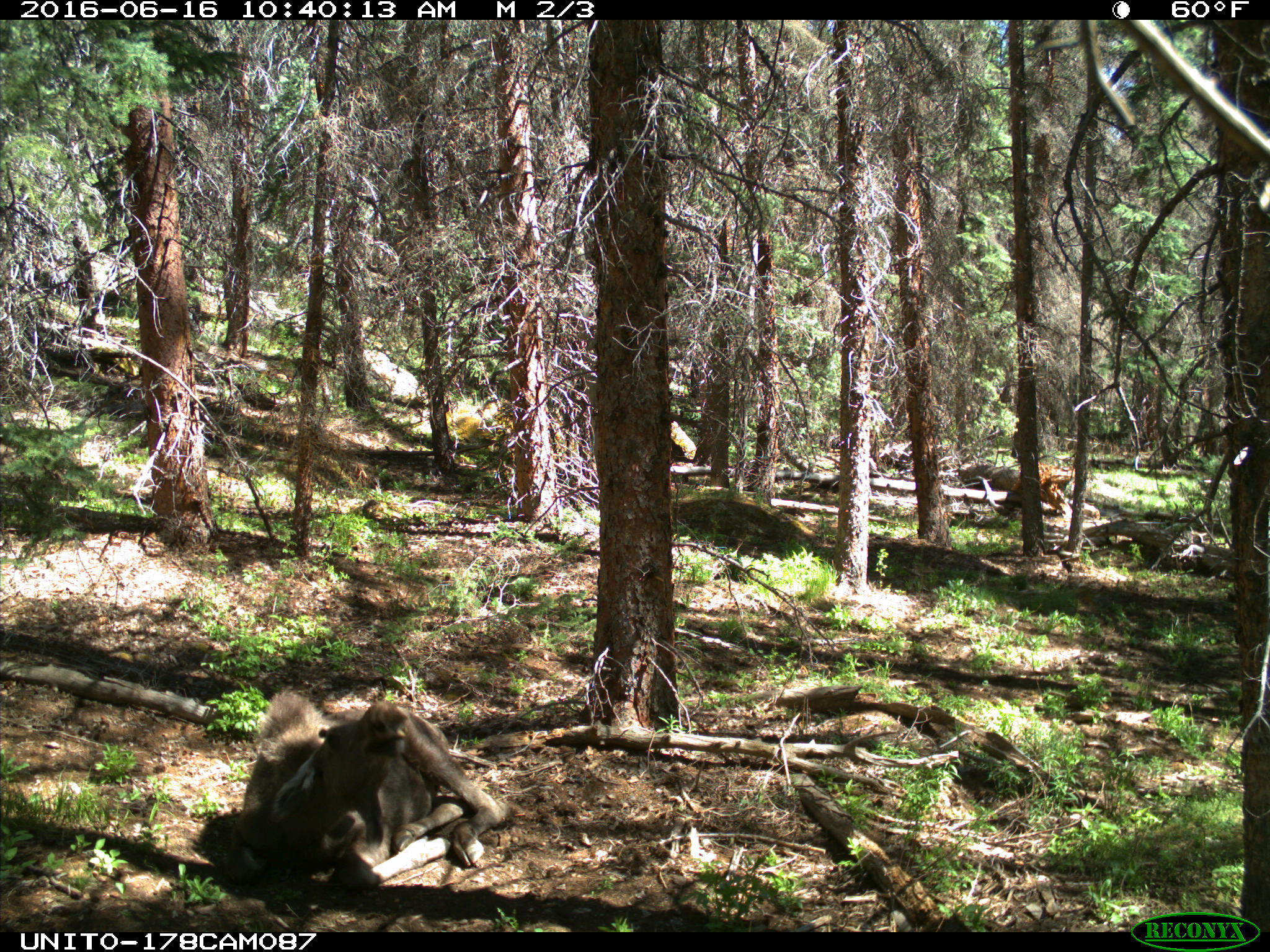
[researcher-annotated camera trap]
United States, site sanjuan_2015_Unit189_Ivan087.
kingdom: Animalia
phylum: Chordata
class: Mammalia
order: Artiodactyla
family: Cervidae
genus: Alces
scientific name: Alces alces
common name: moose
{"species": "Alces alces (moose)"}